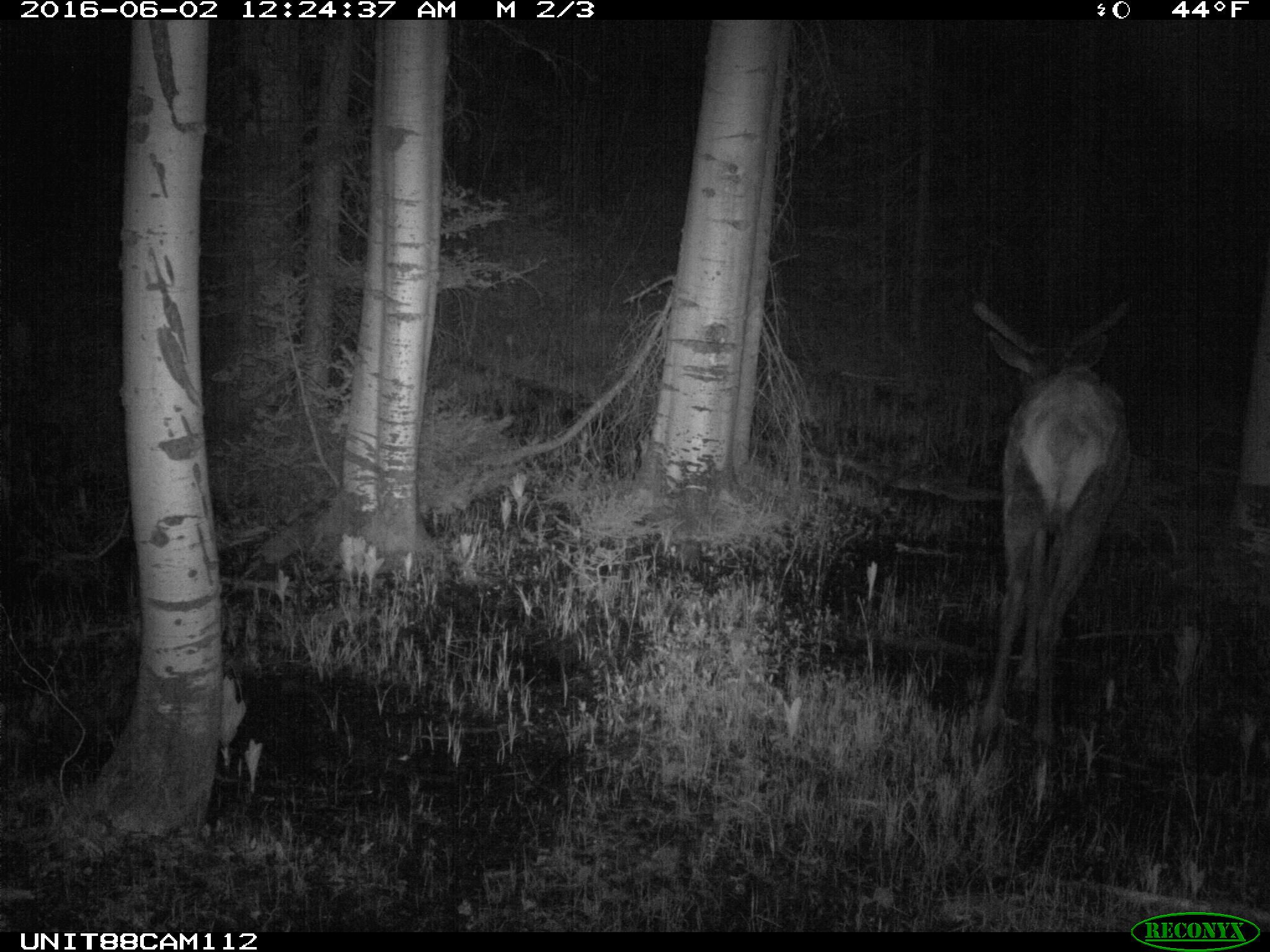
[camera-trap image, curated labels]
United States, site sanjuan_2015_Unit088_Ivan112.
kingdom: Animalia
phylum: Chordata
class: Mammalia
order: Artiodactyla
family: Cervidae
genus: Cervus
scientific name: Cervus elaphus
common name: red deer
Cervus elaphus (red deer).